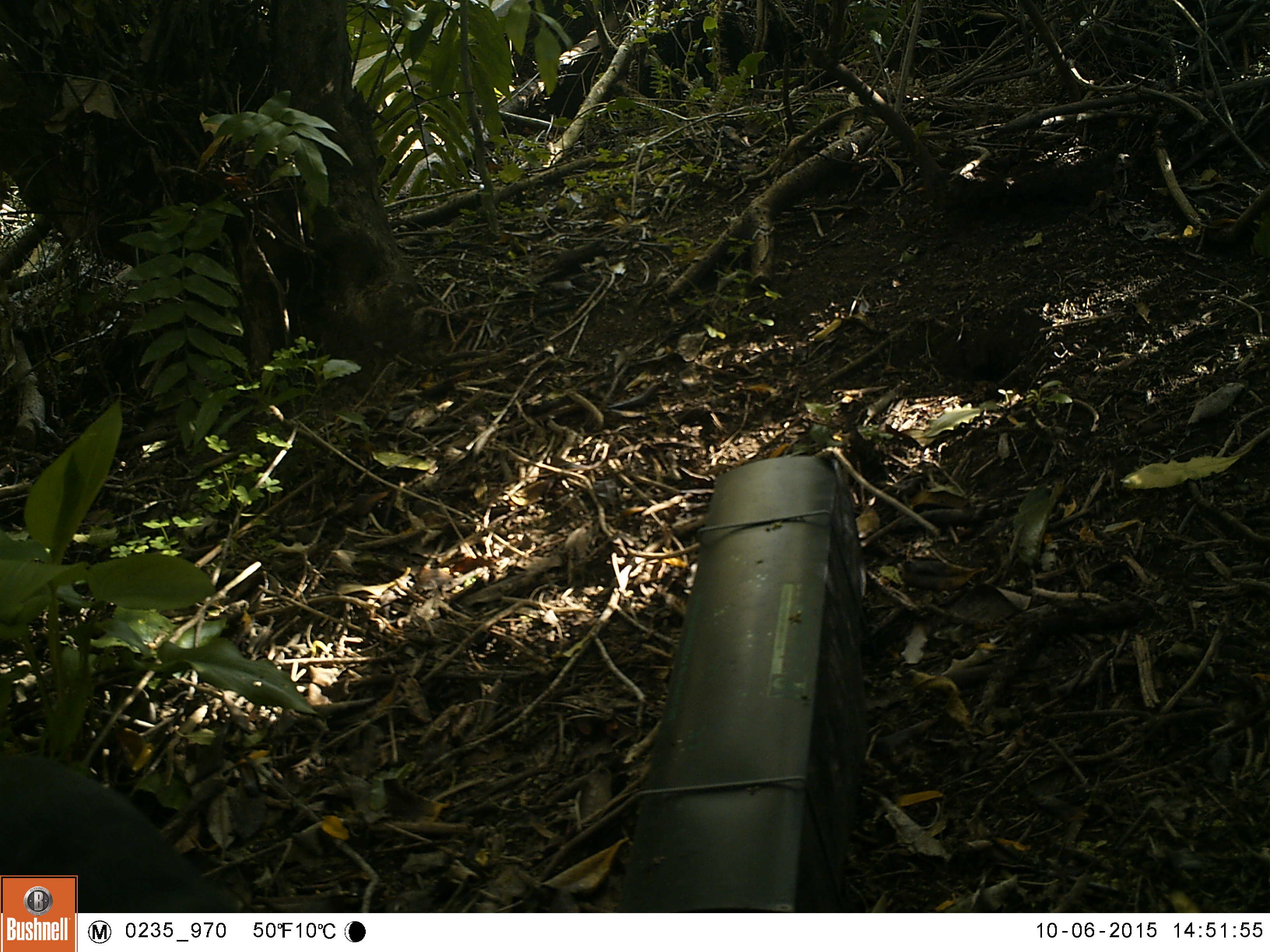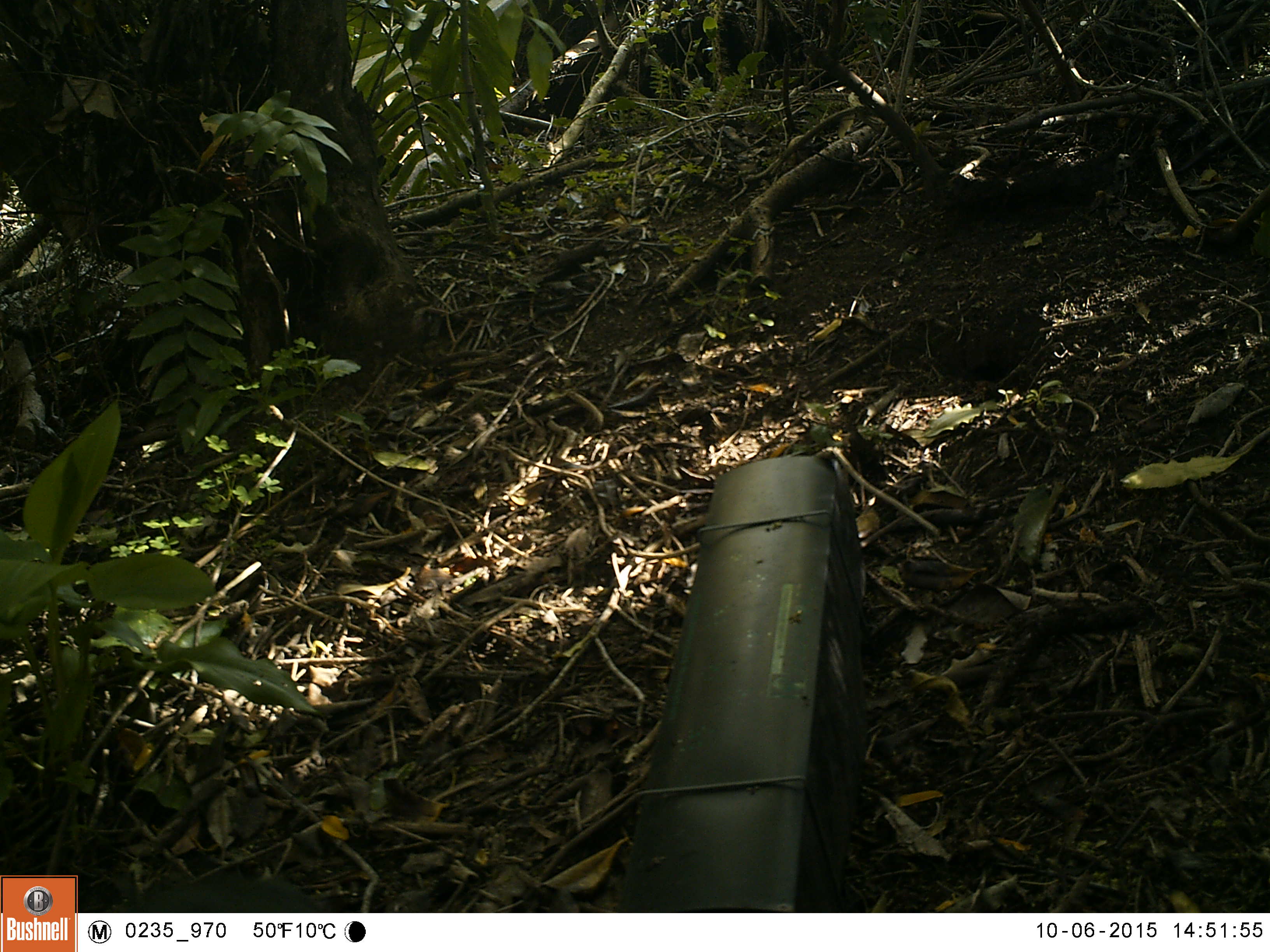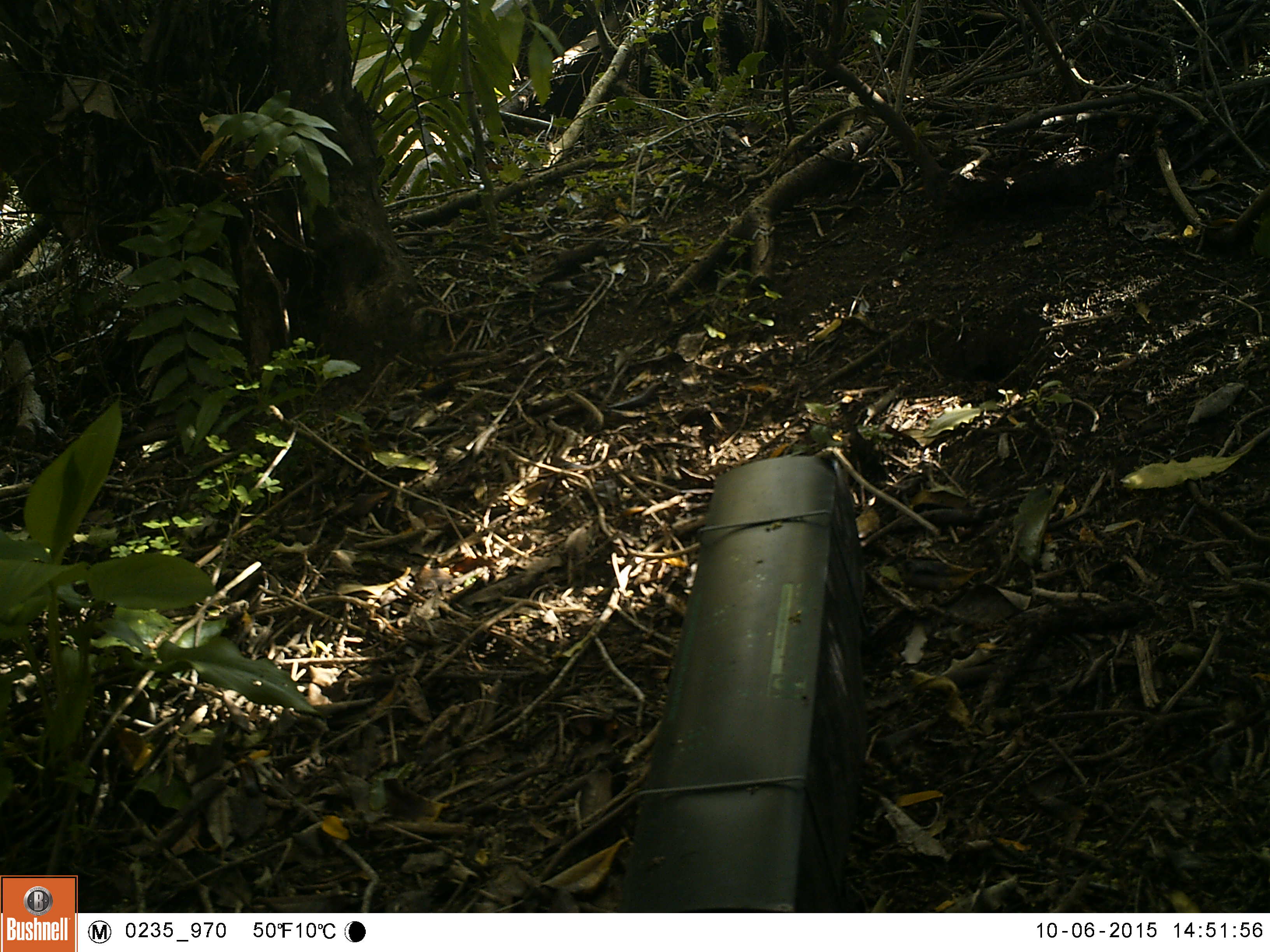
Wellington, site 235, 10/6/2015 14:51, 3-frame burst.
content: unidentified animal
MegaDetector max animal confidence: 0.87